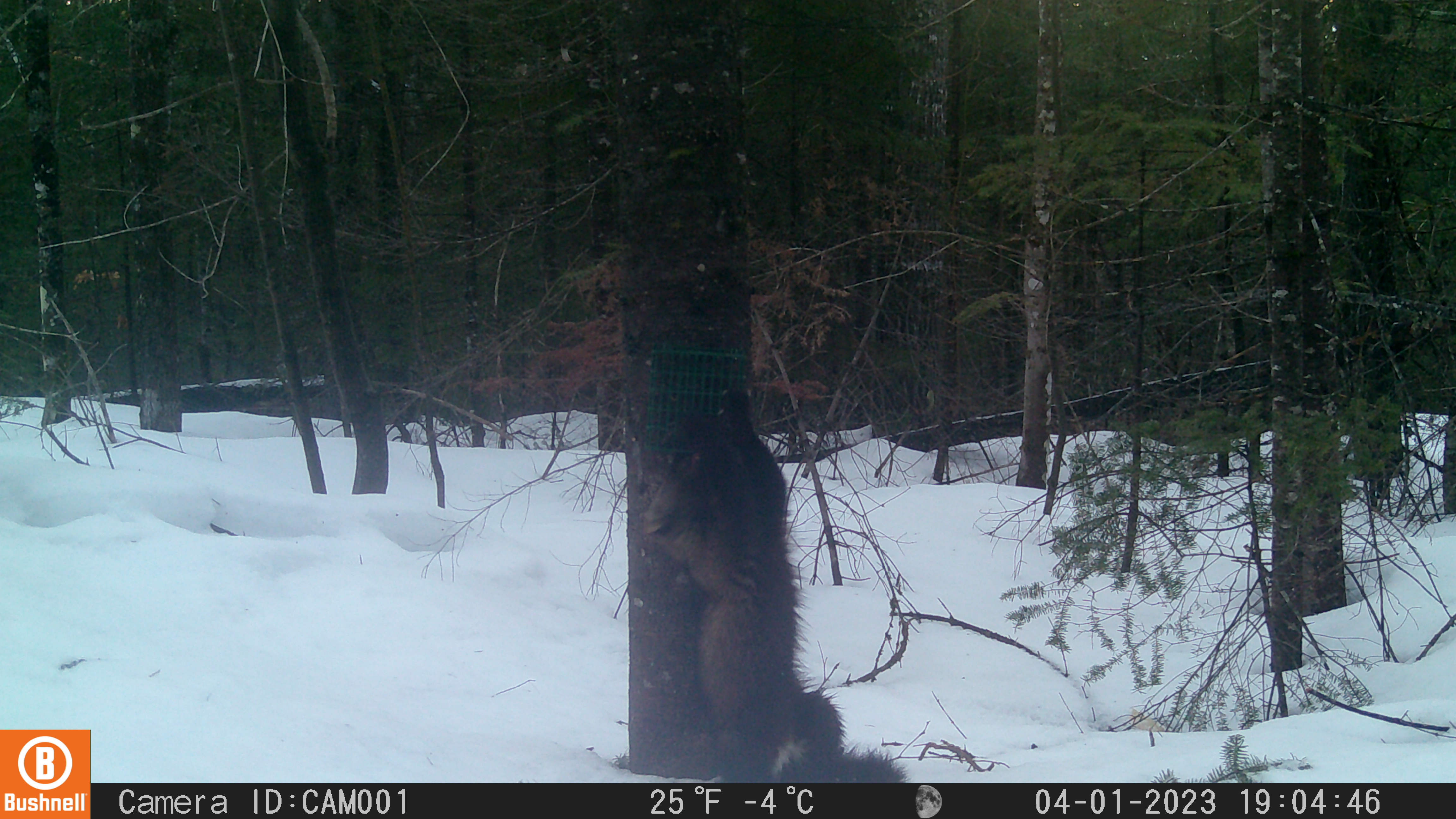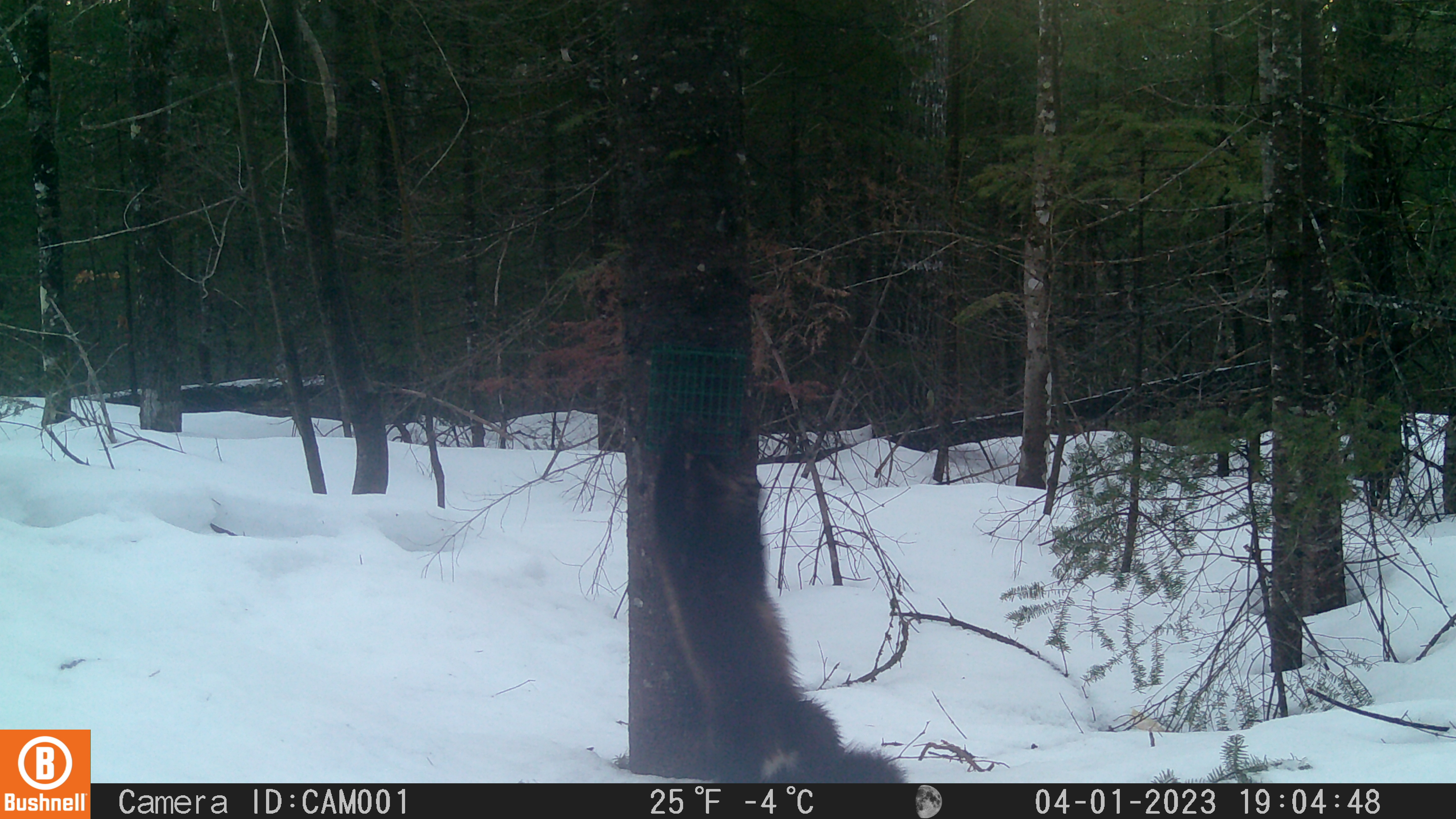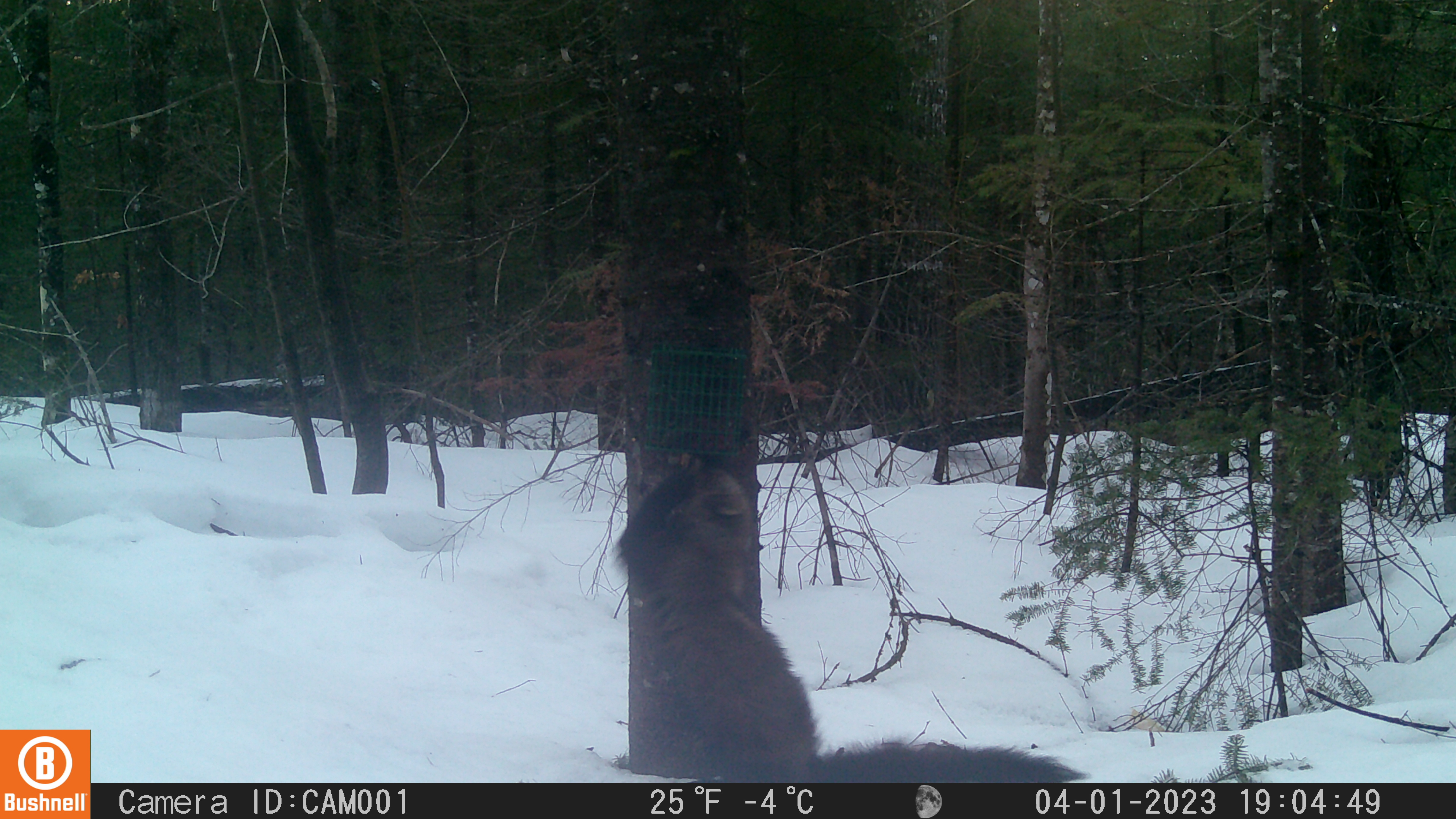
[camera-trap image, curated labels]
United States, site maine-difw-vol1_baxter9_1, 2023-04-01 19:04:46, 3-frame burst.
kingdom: Animalia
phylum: Chordata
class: Mammalia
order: Carnivora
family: Mustelidae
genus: Pekania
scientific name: Pekania pennanti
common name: fisher